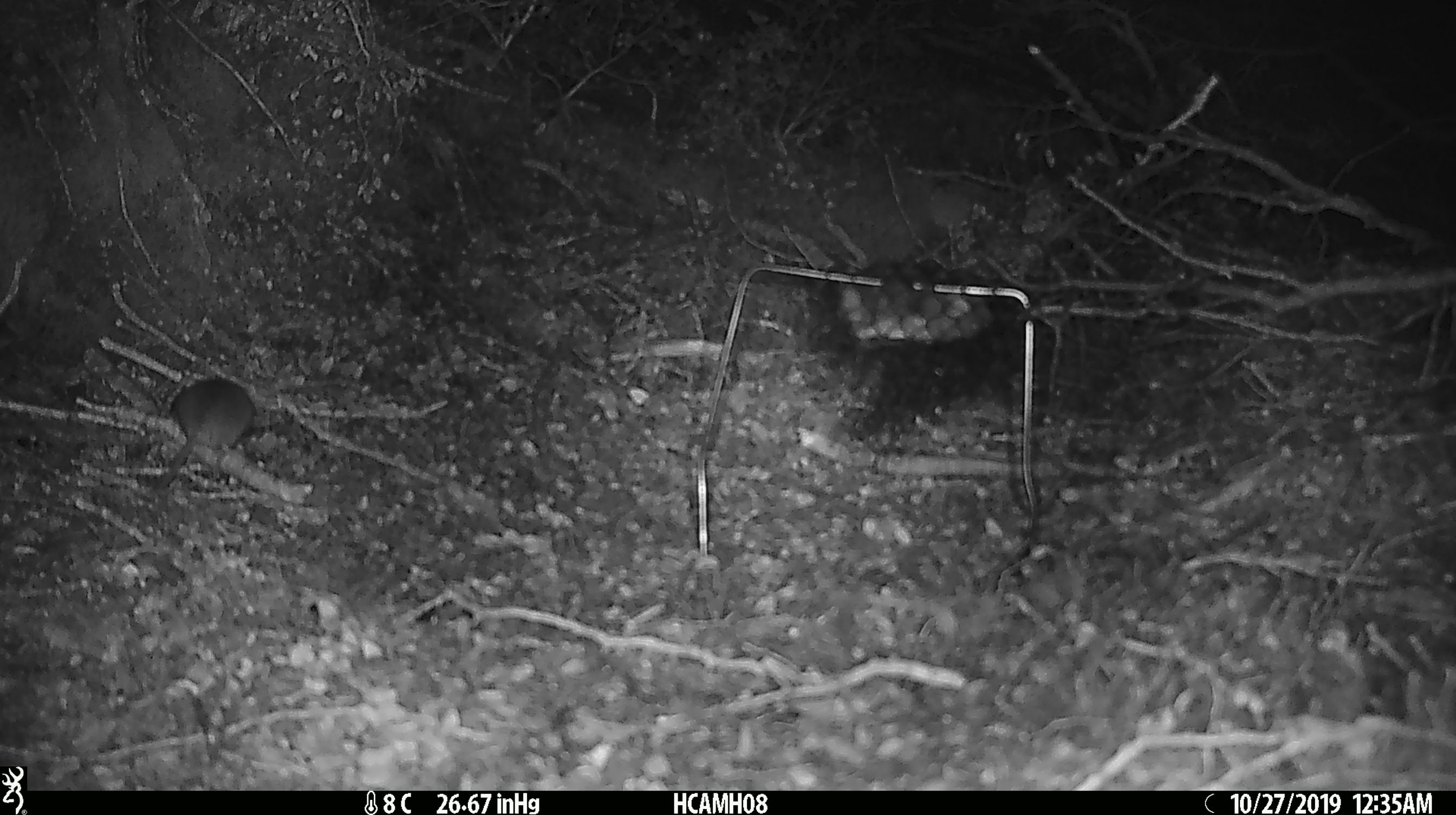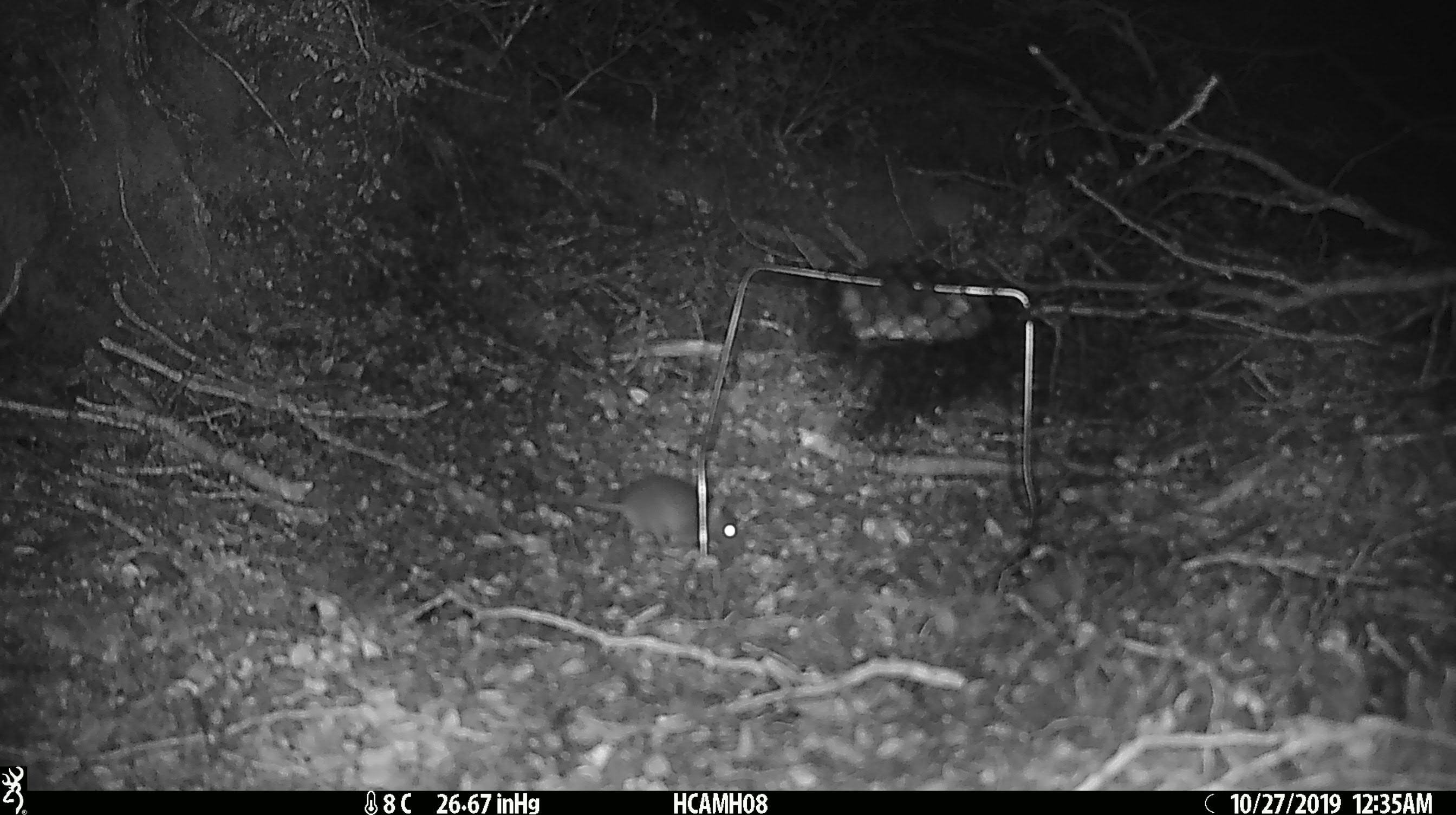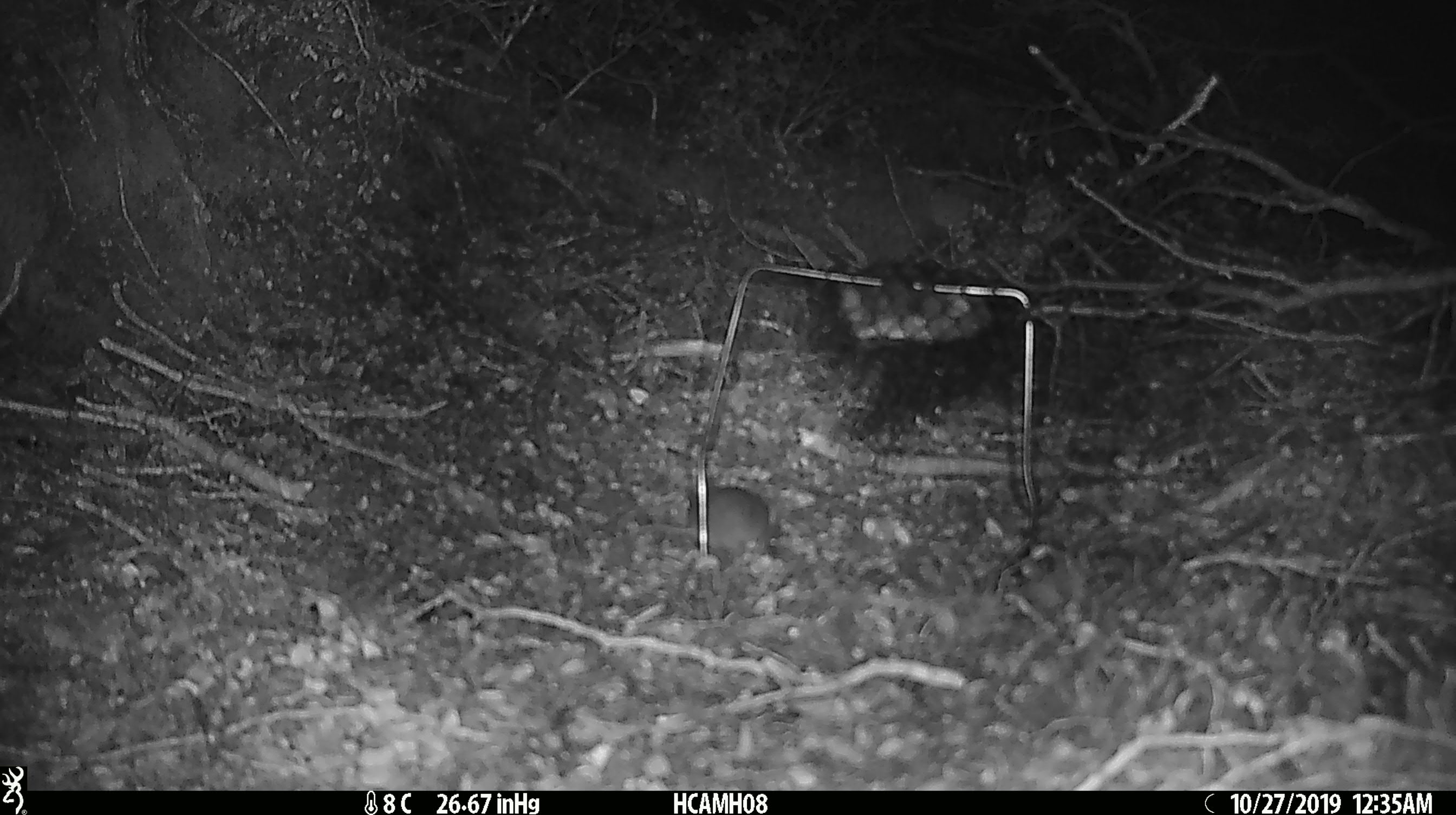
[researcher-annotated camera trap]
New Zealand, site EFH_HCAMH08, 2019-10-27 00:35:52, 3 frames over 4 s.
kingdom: Animalia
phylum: Chordata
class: Mammalia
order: Rodentia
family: Muridae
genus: Mus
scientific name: Mus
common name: mouse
Mouse (Mus).